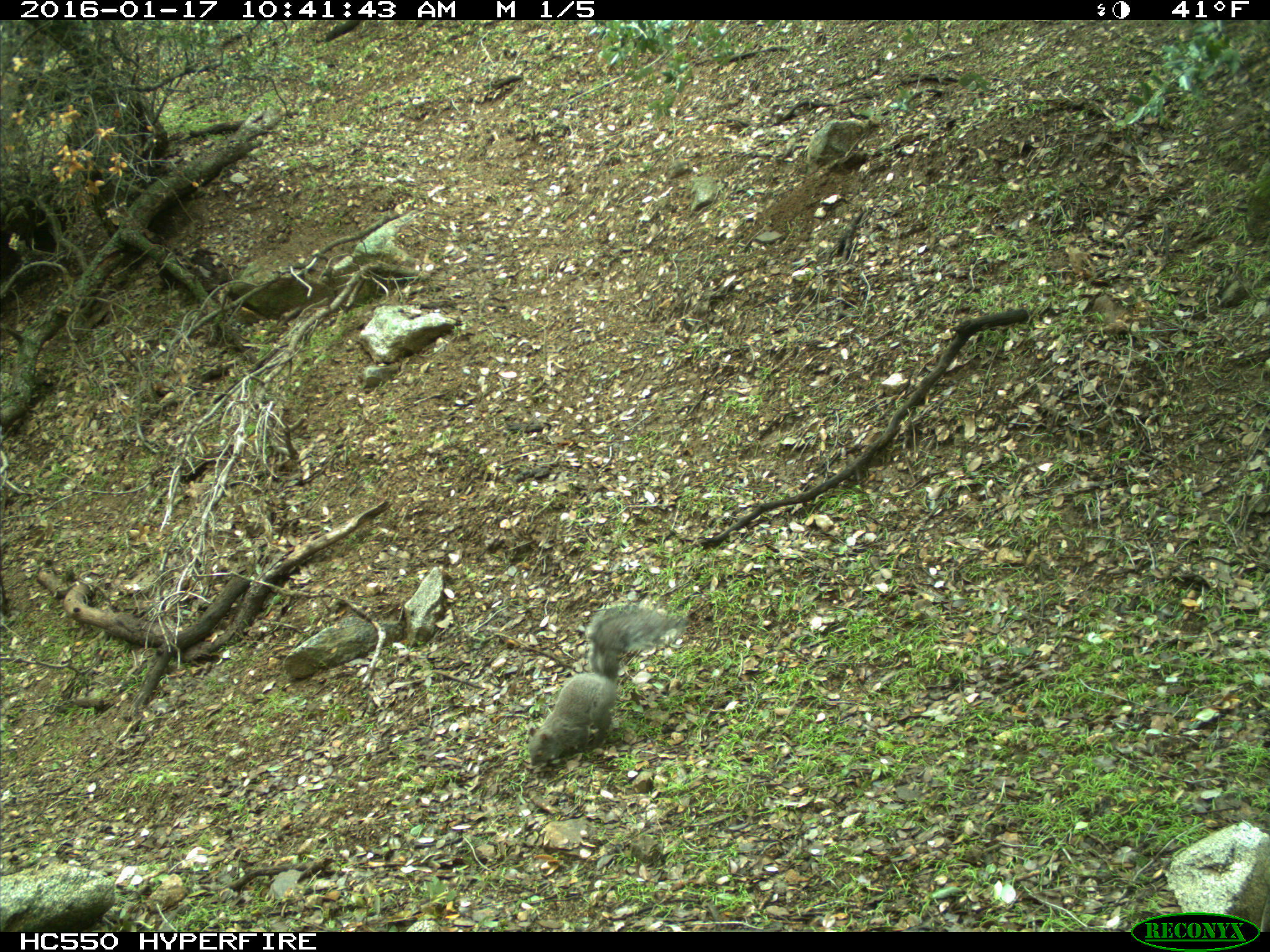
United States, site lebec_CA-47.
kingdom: Animalia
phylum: Chordata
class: Mammalia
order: Rodentia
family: Sciuridae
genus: Sciurus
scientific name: Sciurus carolinensis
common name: eastern gray squirrel